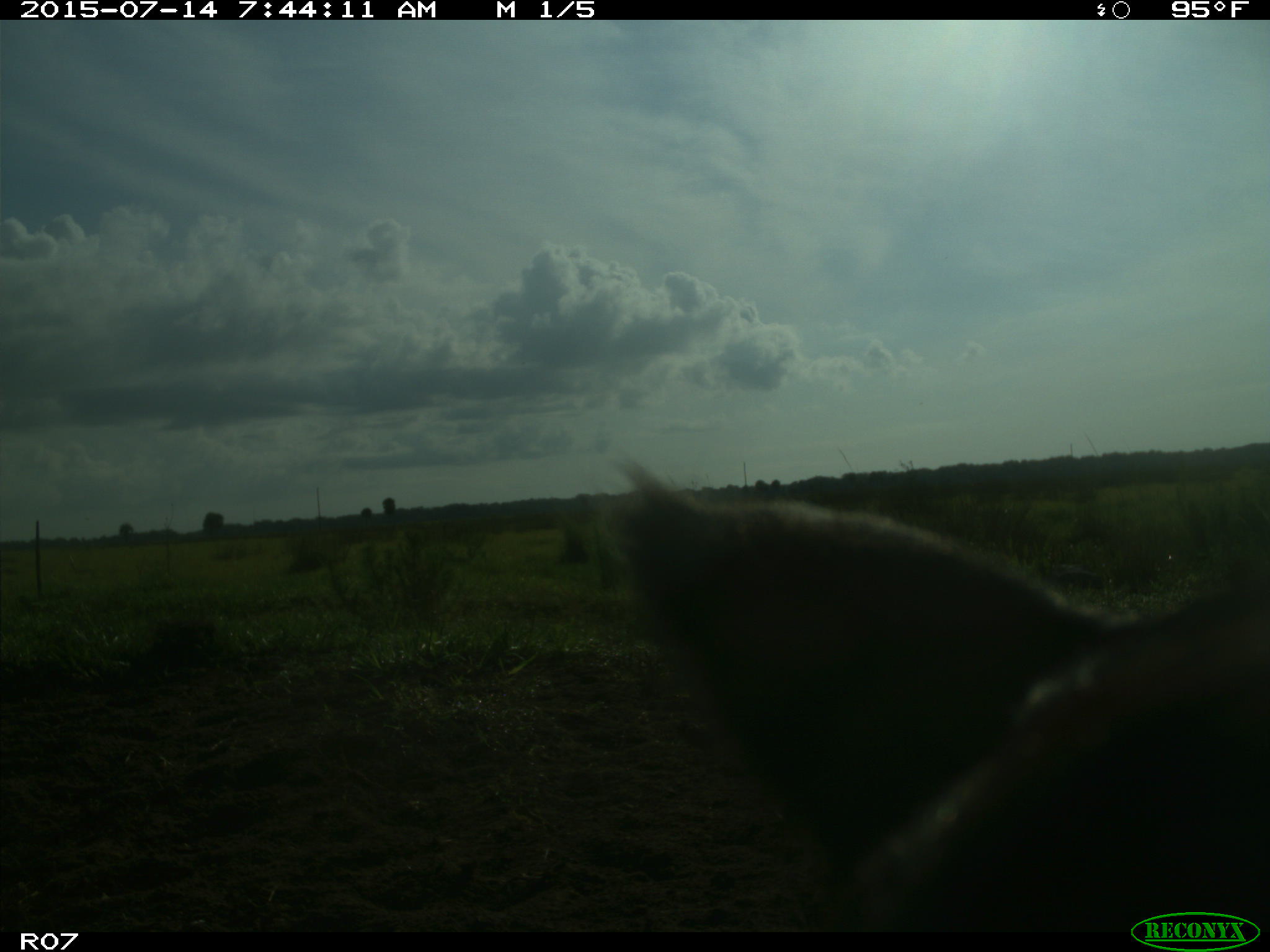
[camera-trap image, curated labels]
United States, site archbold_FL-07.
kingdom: Animalia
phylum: Chordata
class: Mammalia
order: Artiodactyla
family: Bovidae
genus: Bos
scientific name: Bos taurus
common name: domestic cow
Bos taurus (domestic cow).